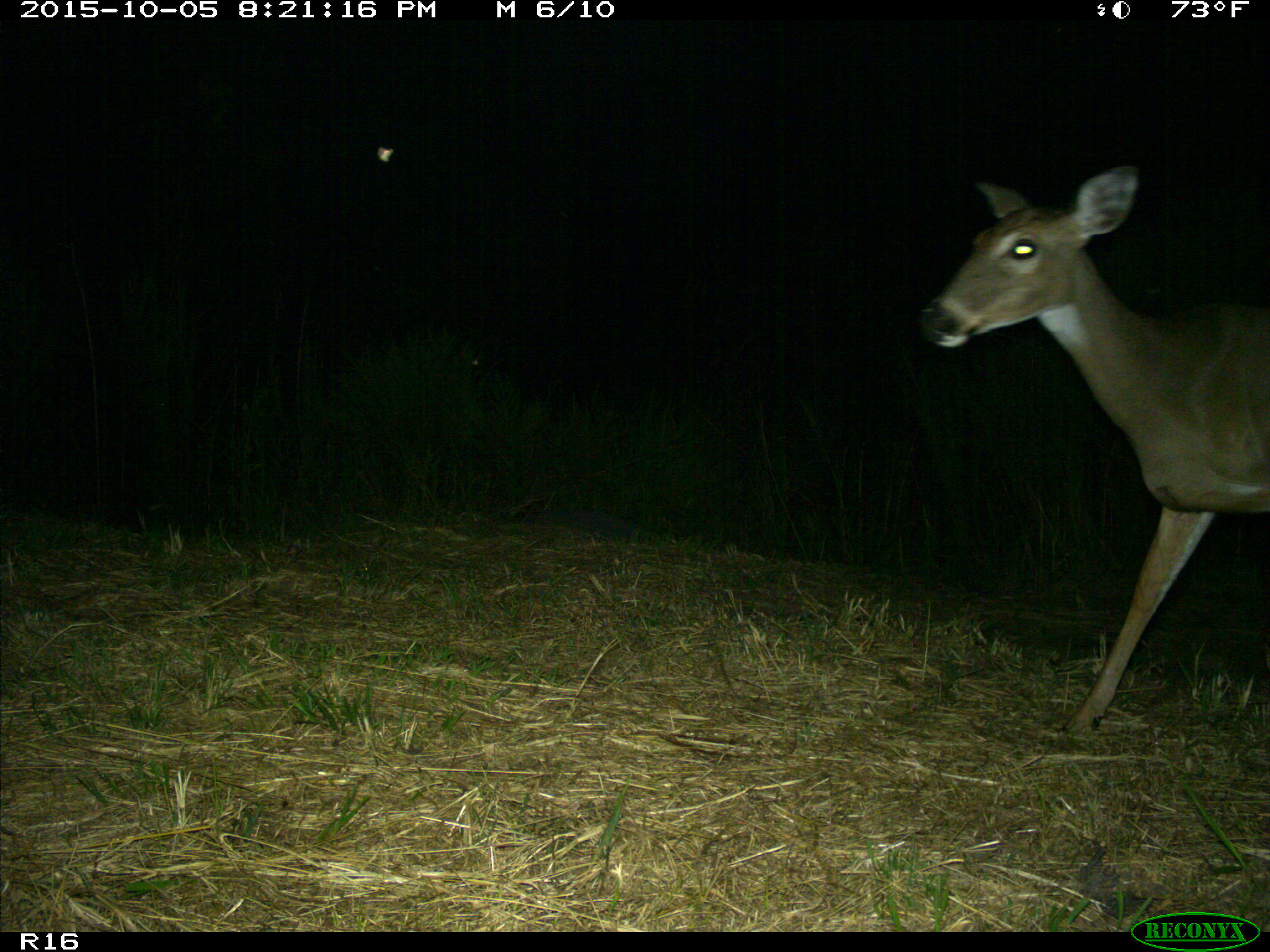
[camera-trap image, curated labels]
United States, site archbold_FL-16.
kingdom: Animalia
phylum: Chordata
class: Mammalia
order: Artiodactyla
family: Cervidae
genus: Odocoileus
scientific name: Odocoileus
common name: deer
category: unidentified deer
Unidentified deer (deer) (Odocoileus).